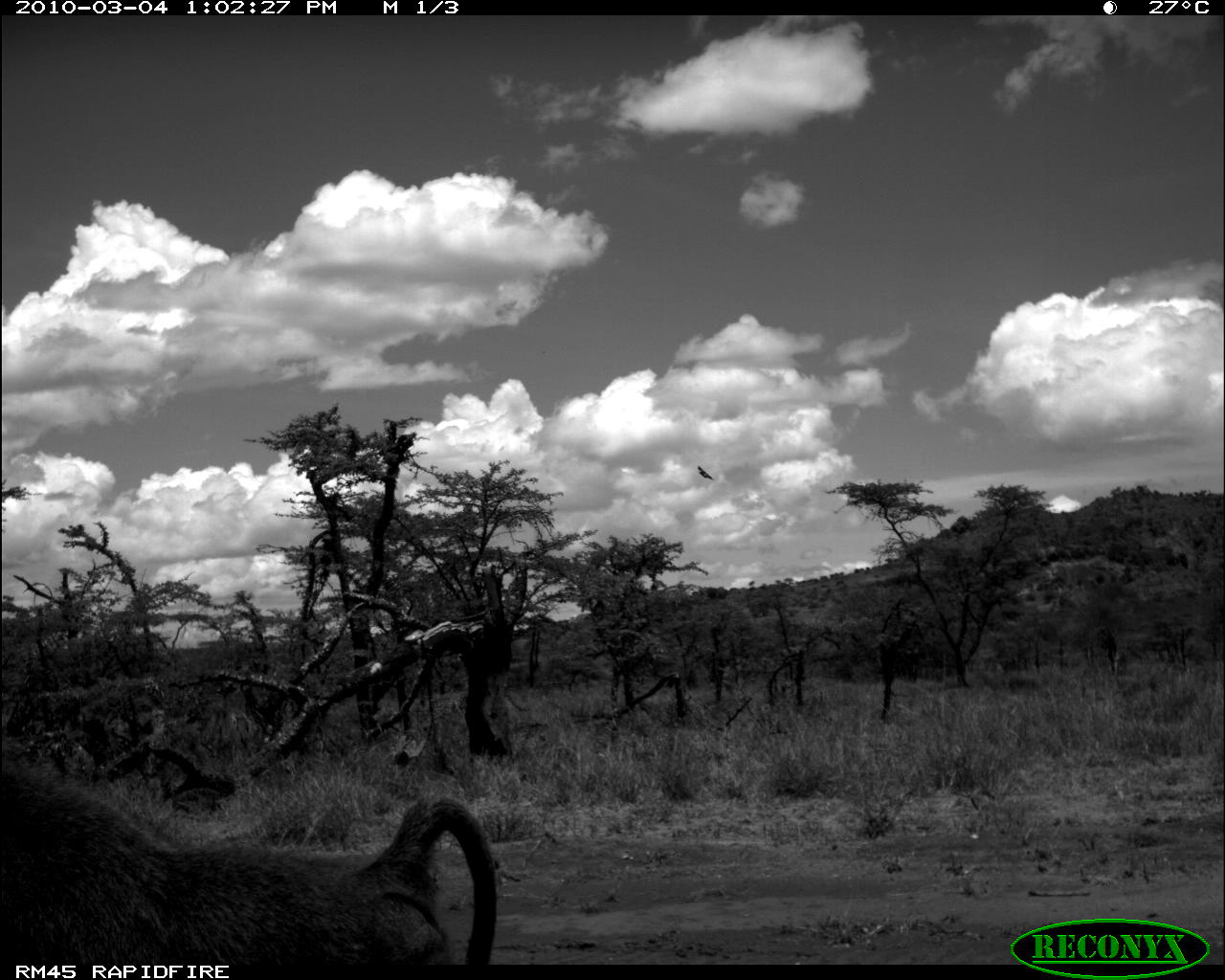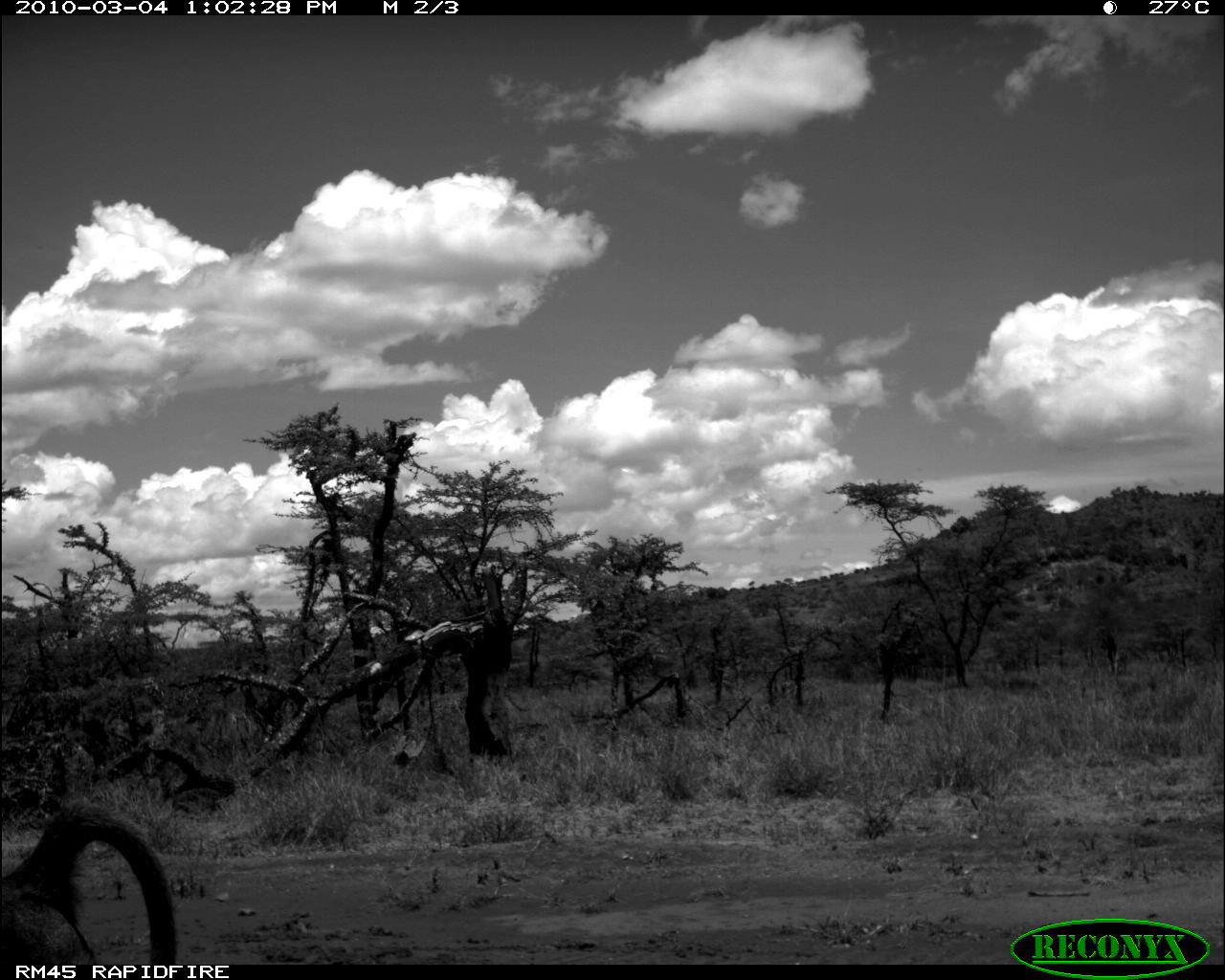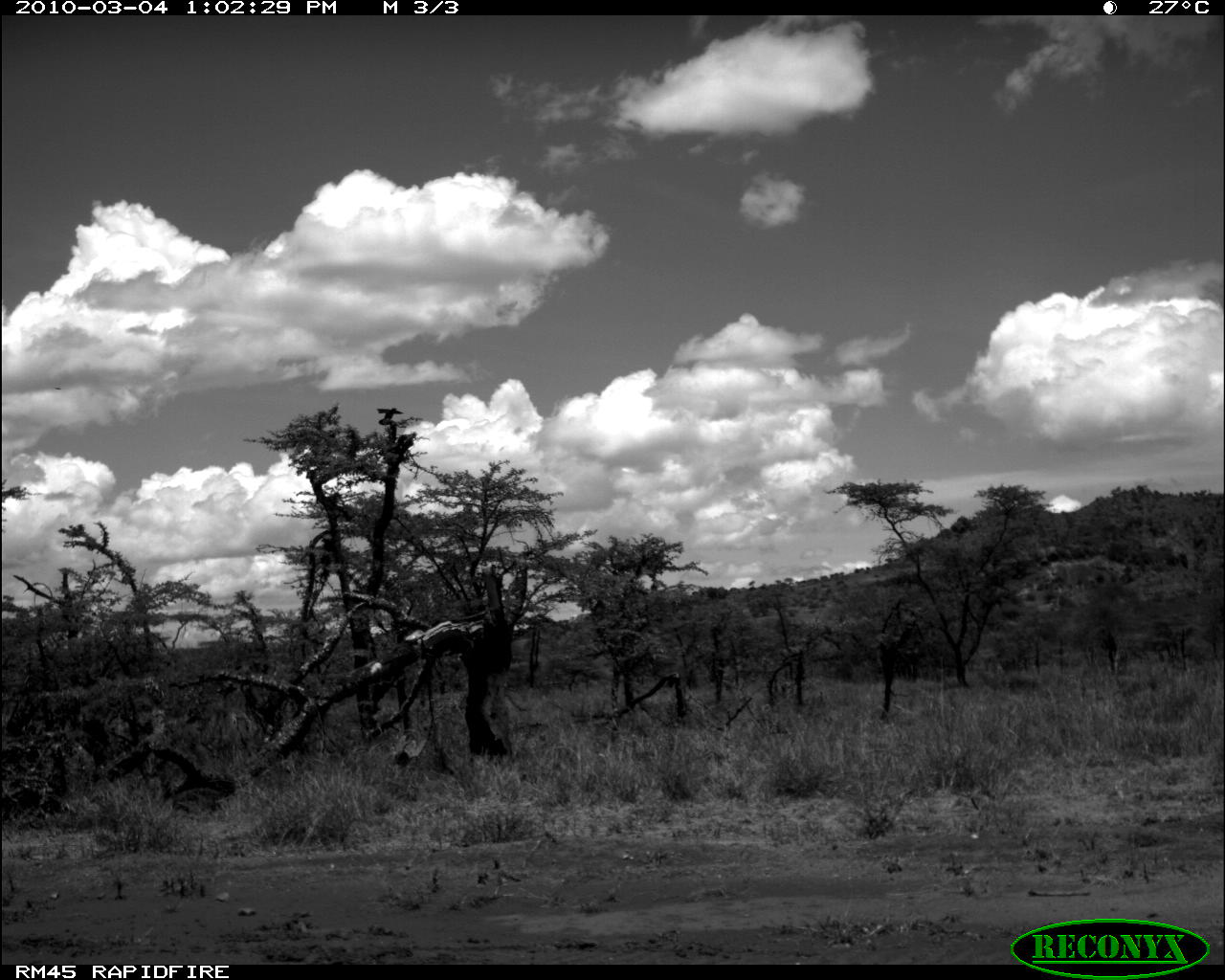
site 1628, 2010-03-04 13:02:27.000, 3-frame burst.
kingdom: Animalia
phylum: Chordata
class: Mammalia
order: Primates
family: Cercopithecidae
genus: Papio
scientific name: Papio anubis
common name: olive baboon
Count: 1.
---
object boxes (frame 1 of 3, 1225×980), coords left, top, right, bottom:
papio anubis: 1, 743, 501, 964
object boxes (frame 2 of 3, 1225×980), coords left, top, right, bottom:
papio anubis: 3, 794, 178, 963